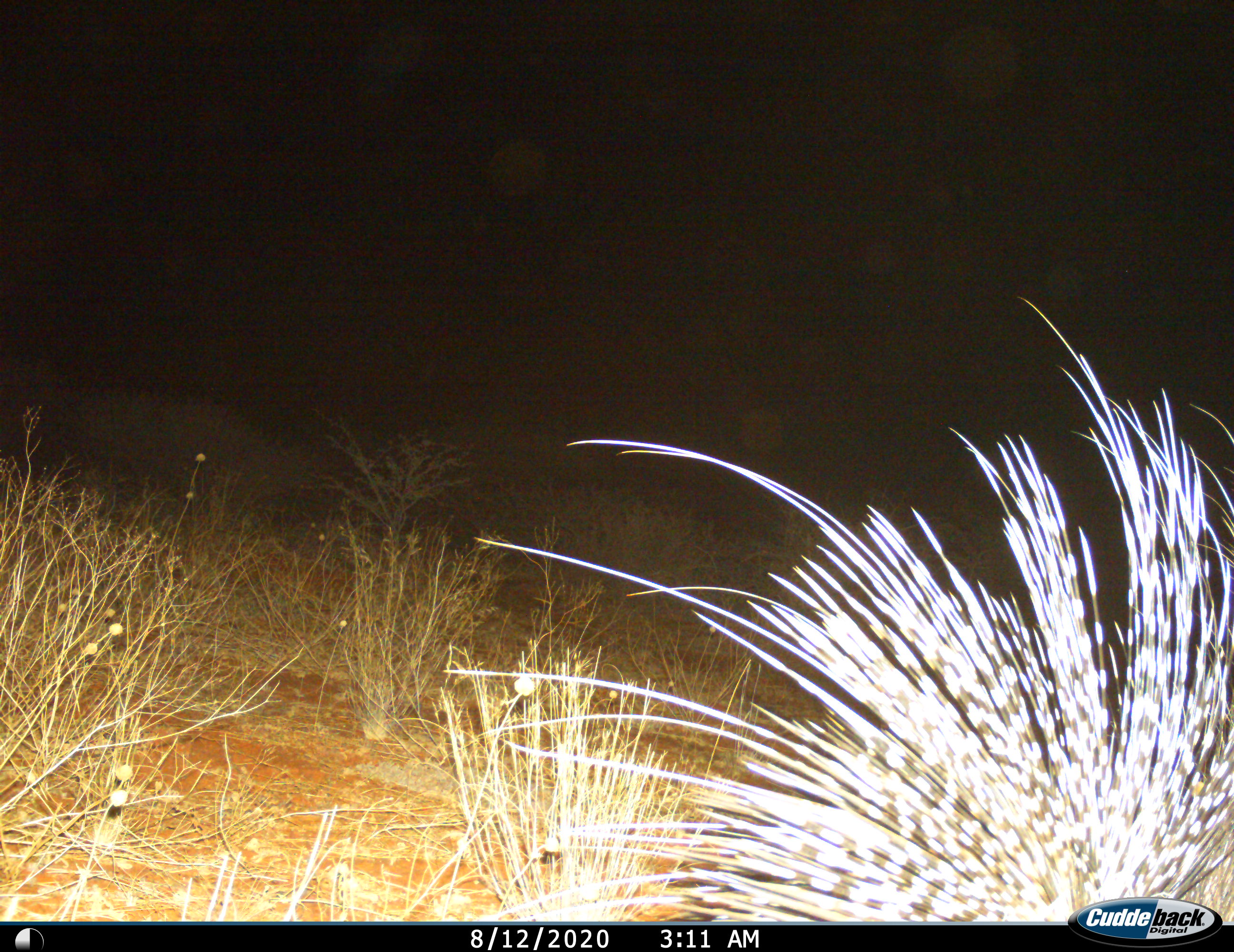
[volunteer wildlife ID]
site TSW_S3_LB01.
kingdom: Animalia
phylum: Chordata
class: Mammalia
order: Rodentia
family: Hystricidae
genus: Hystrix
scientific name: Hystrix cristata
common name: crested porcupine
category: porcupine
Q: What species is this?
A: Porcupine (crested porcupine) (Hystrix cristata).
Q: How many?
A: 1.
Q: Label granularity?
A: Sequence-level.